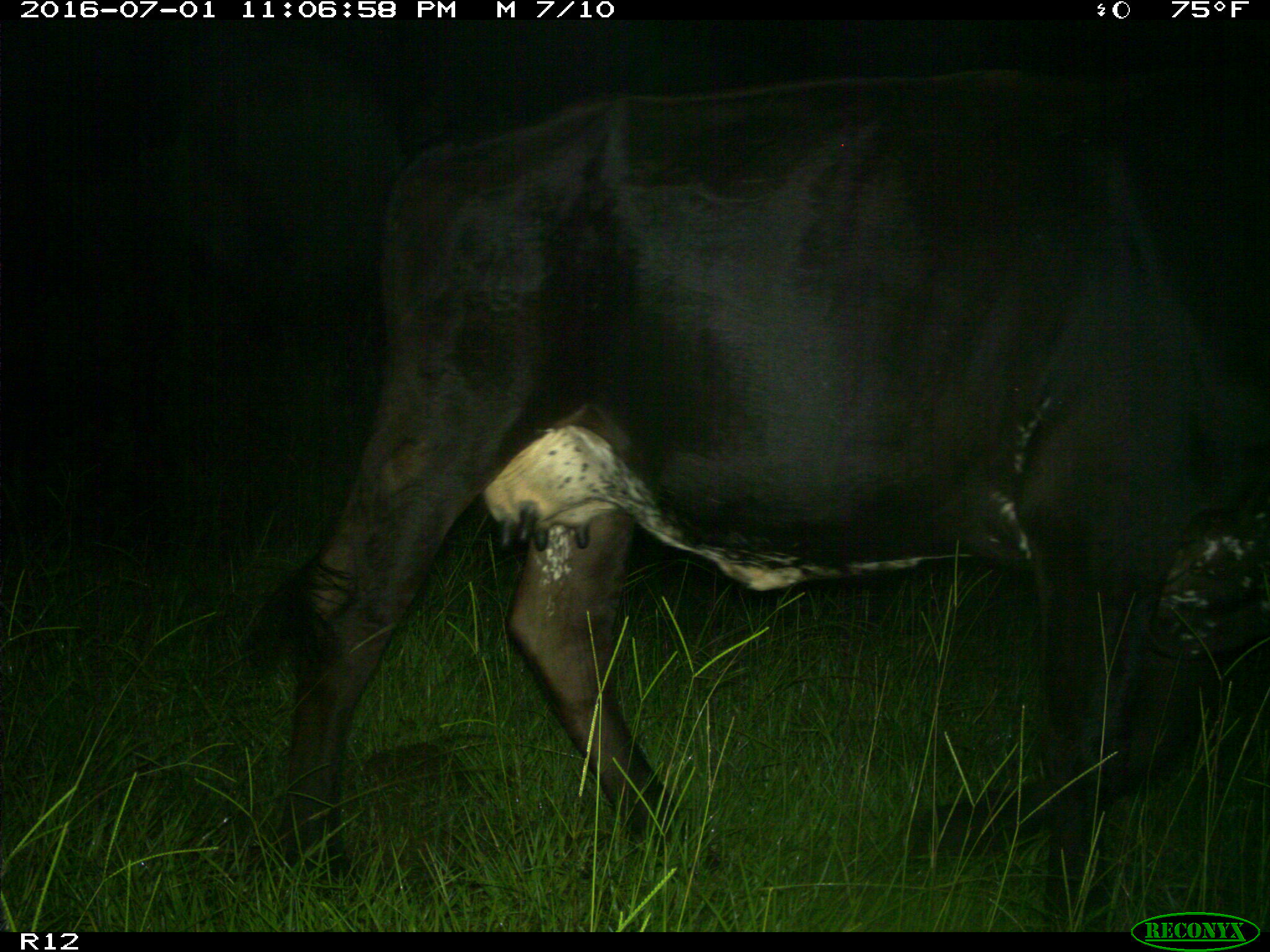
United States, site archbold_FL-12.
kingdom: Animalia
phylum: Chordata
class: Mammalia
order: Artiodactyla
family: Bovidae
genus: Bos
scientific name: Bos taurus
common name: domestic cow